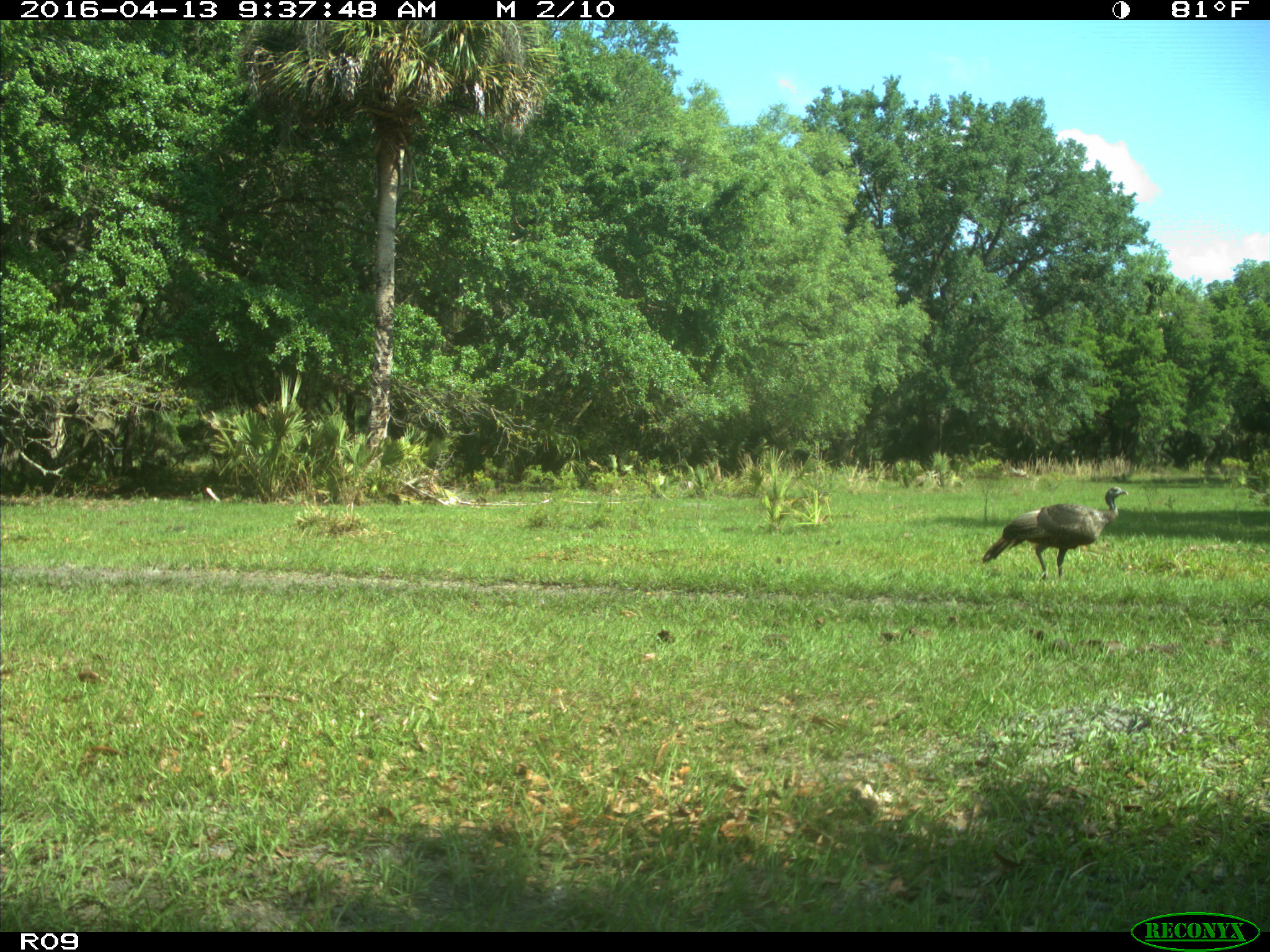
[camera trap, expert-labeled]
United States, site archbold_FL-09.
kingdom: Animalia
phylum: Chordata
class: Aves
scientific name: Aves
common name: birds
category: unidentified bird